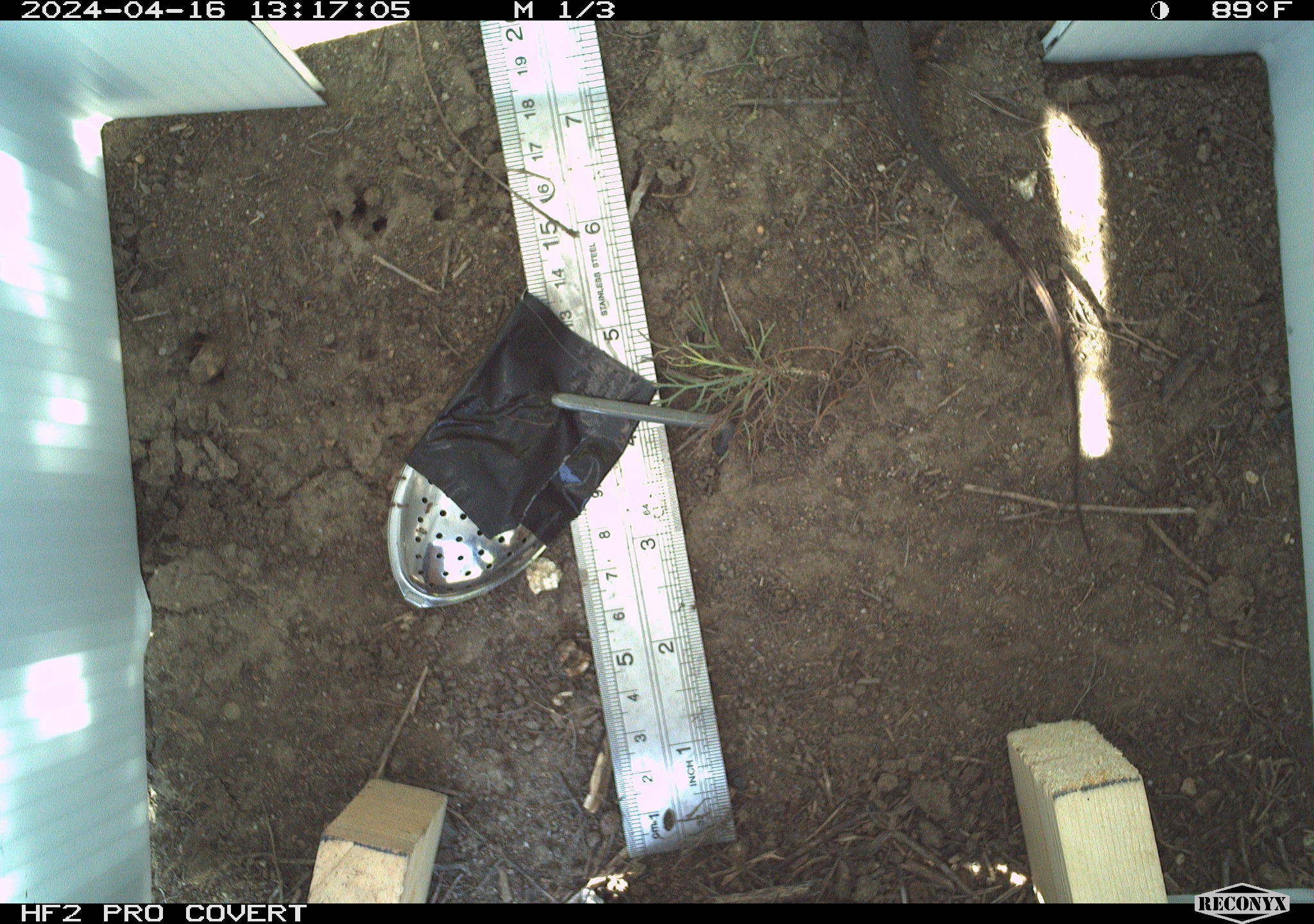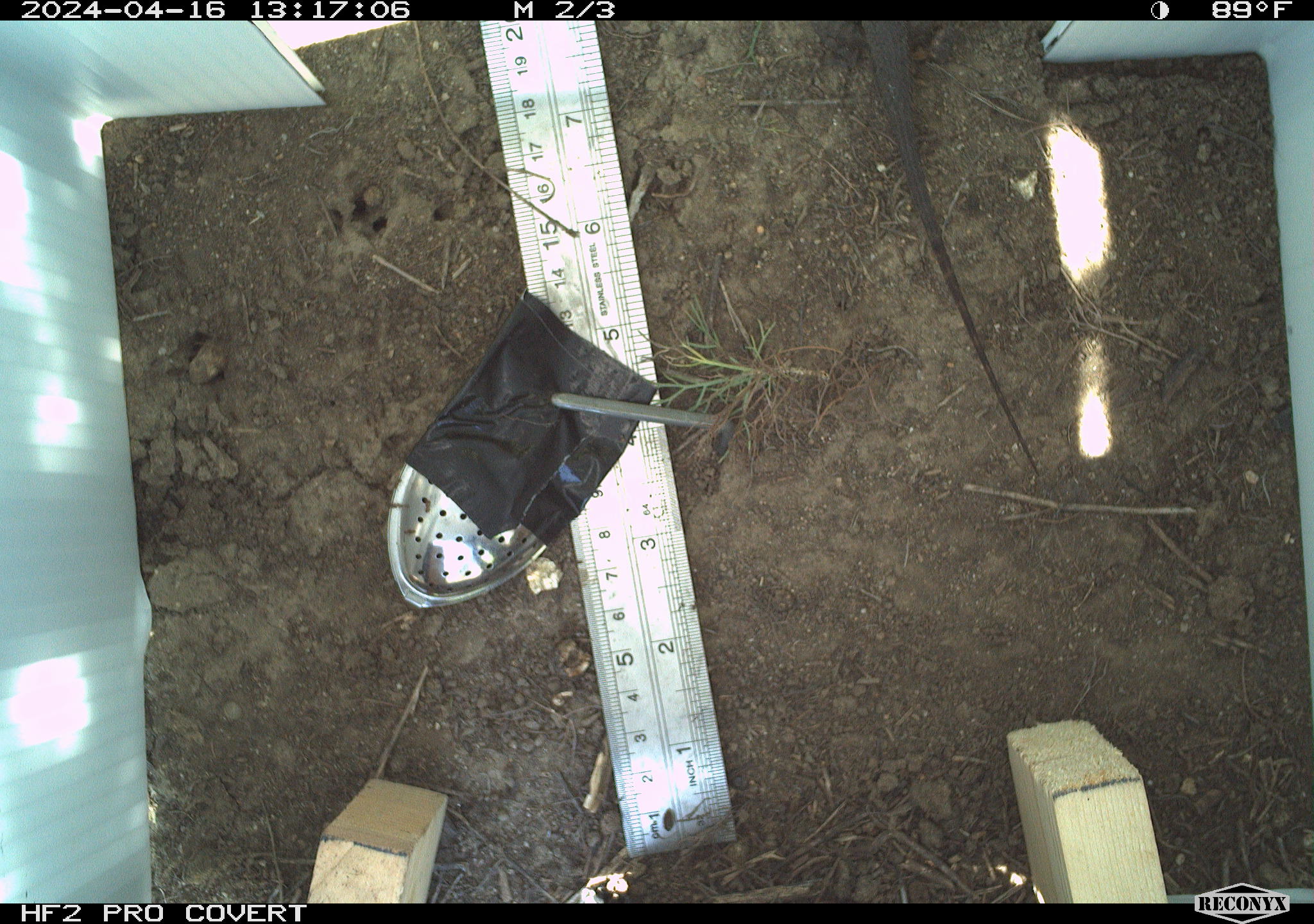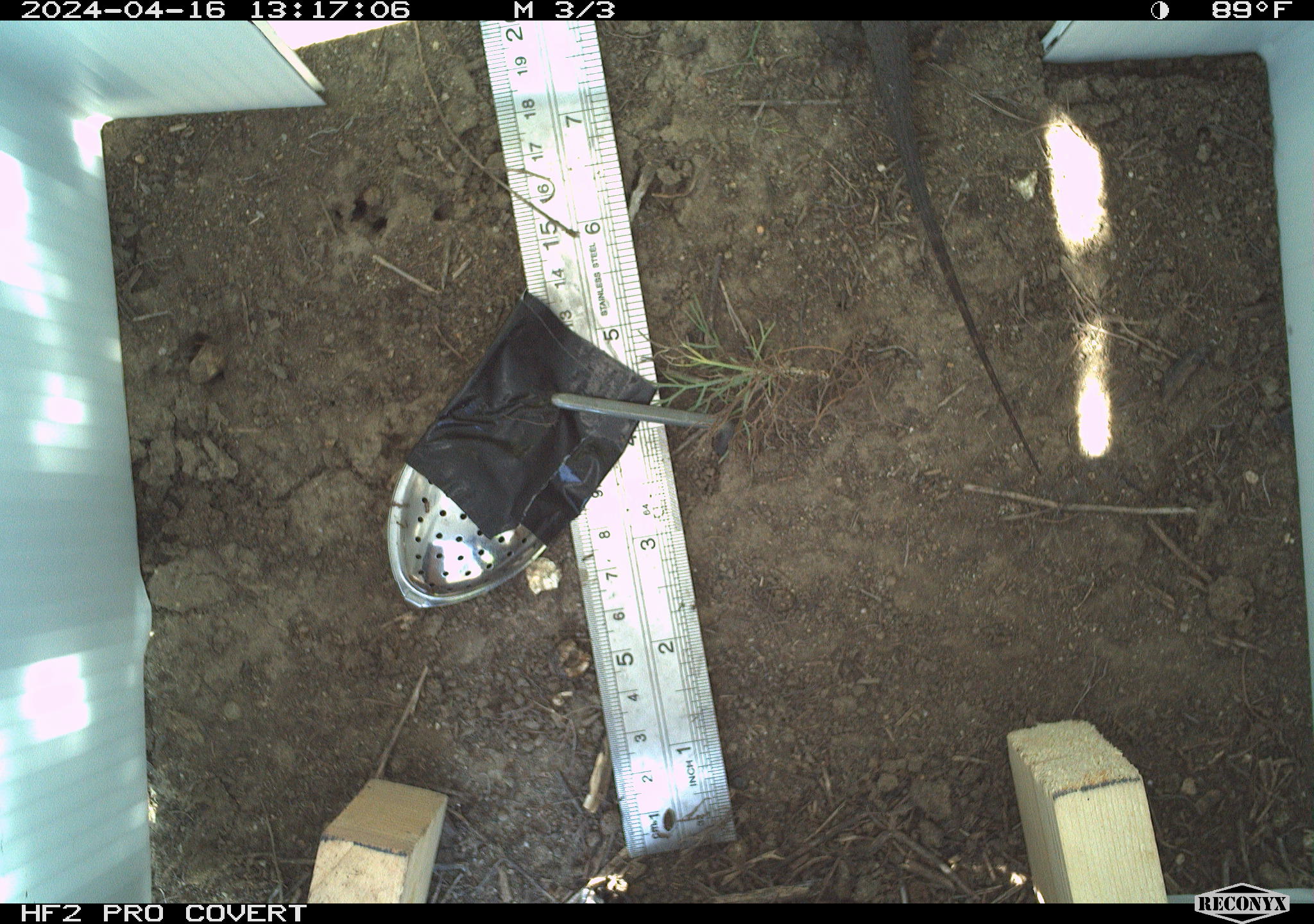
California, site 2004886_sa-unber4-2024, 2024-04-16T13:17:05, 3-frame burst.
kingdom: Animalia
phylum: Chordata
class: Reptilia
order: Squamata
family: Phrynosomatidae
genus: Sceloporus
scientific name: Sceloporus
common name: spiny lizards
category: sceloporus species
Sceloporus species (spiny lizards) (Sceloporus).